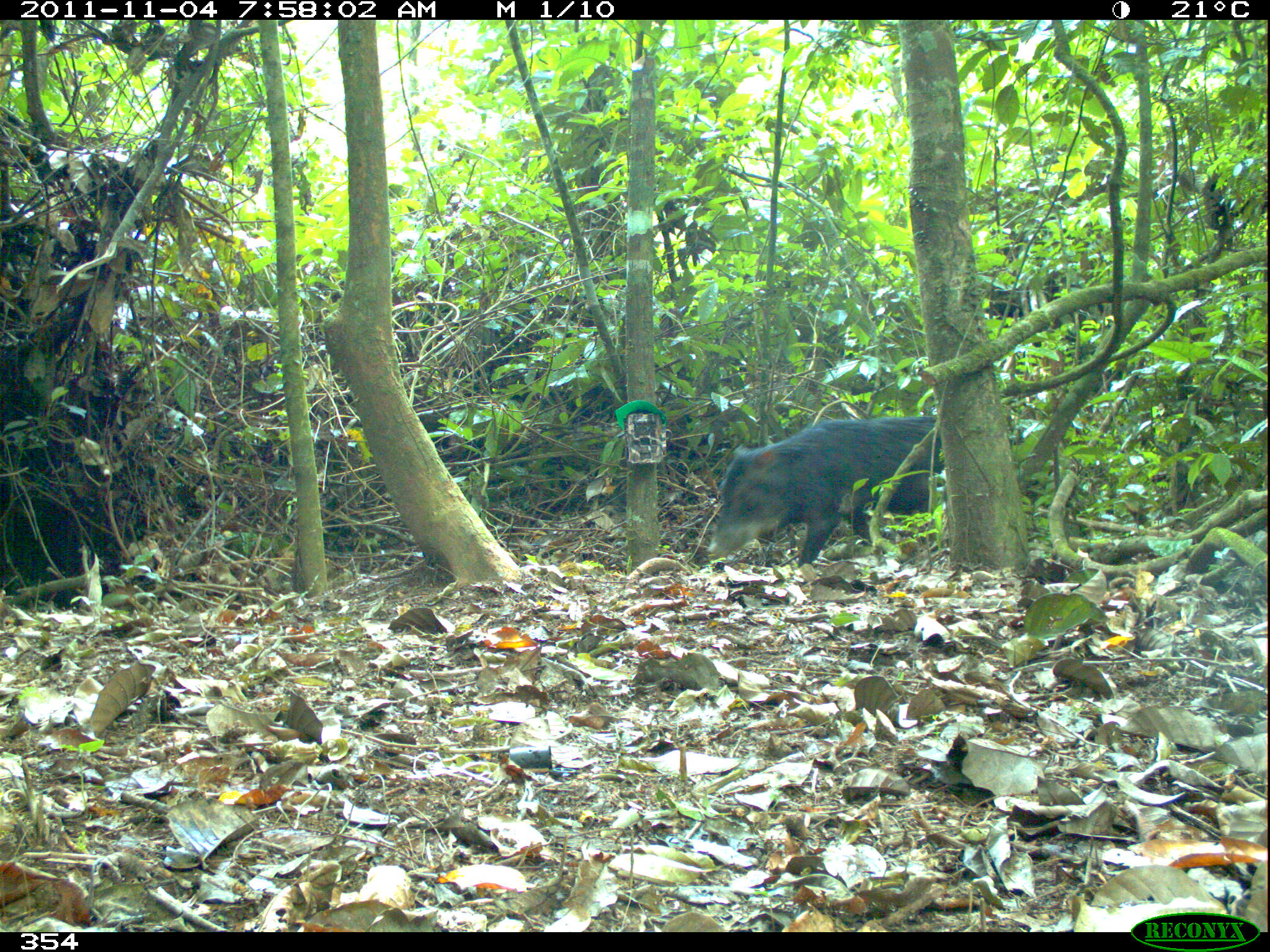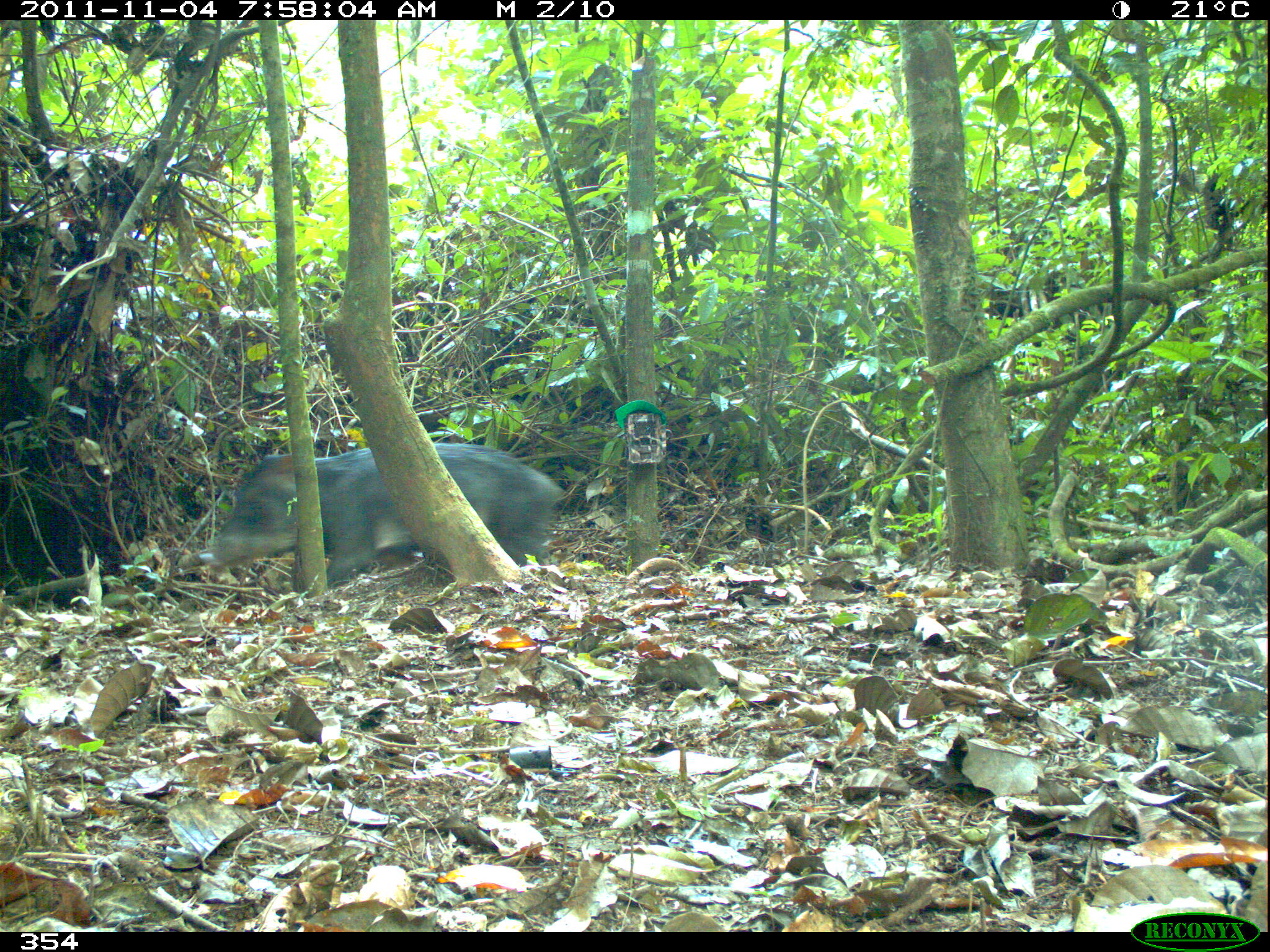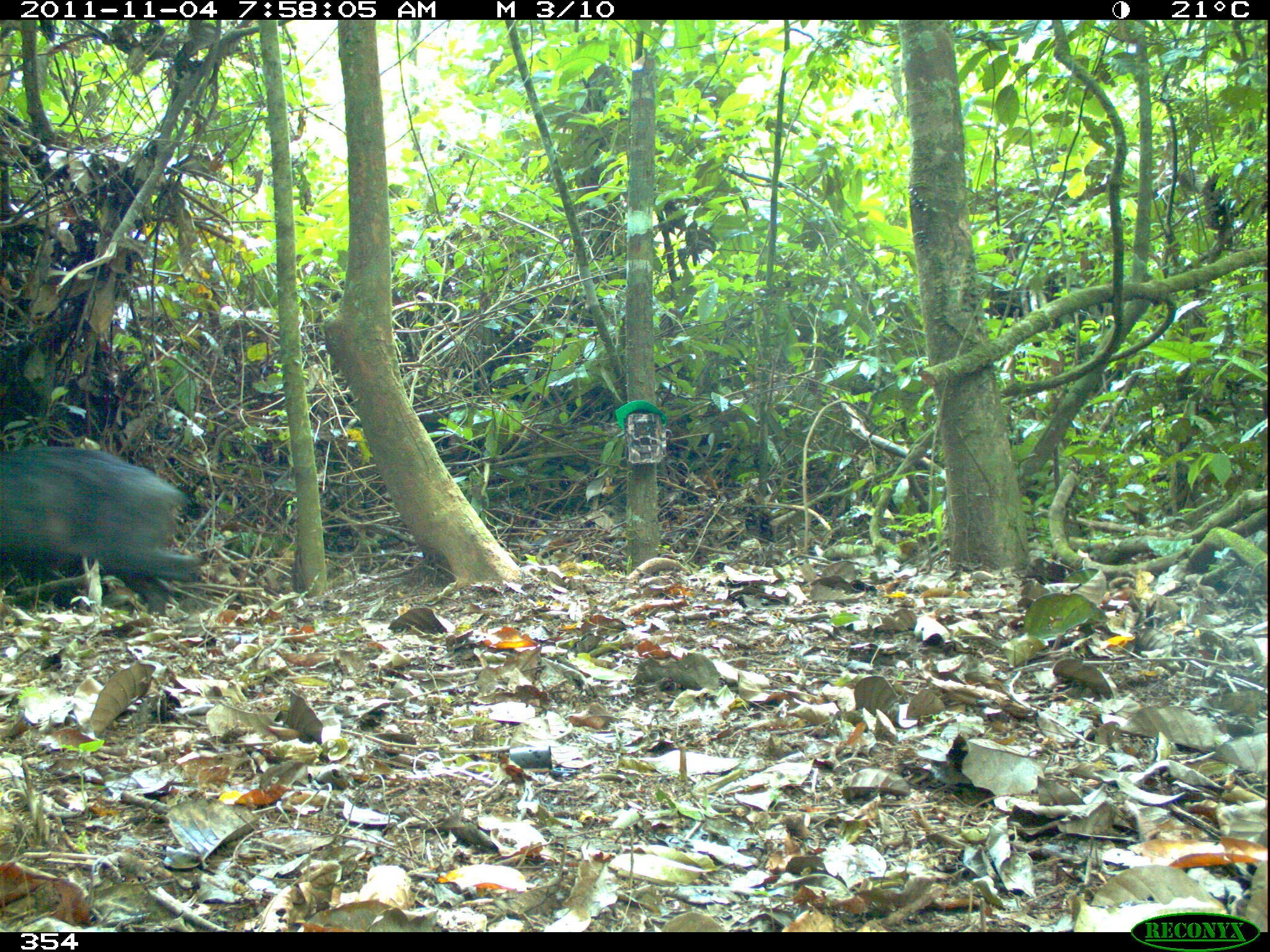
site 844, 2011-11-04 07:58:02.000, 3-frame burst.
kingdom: Animalia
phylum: Chordata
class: Mammalia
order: Artiodactyla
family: Tayassuidae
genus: Tayassu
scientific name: Tayassu pecari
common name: white-lipped peccary